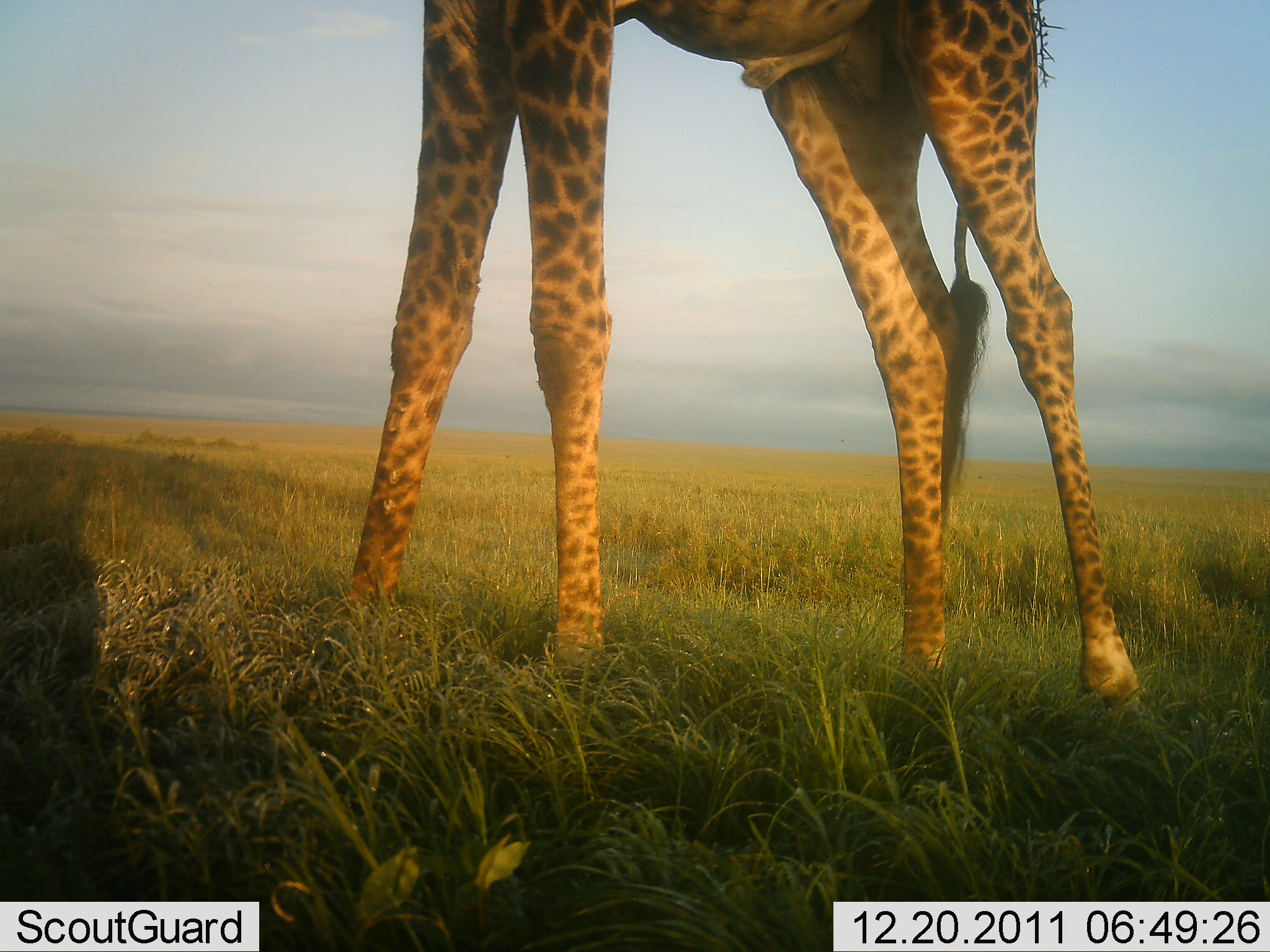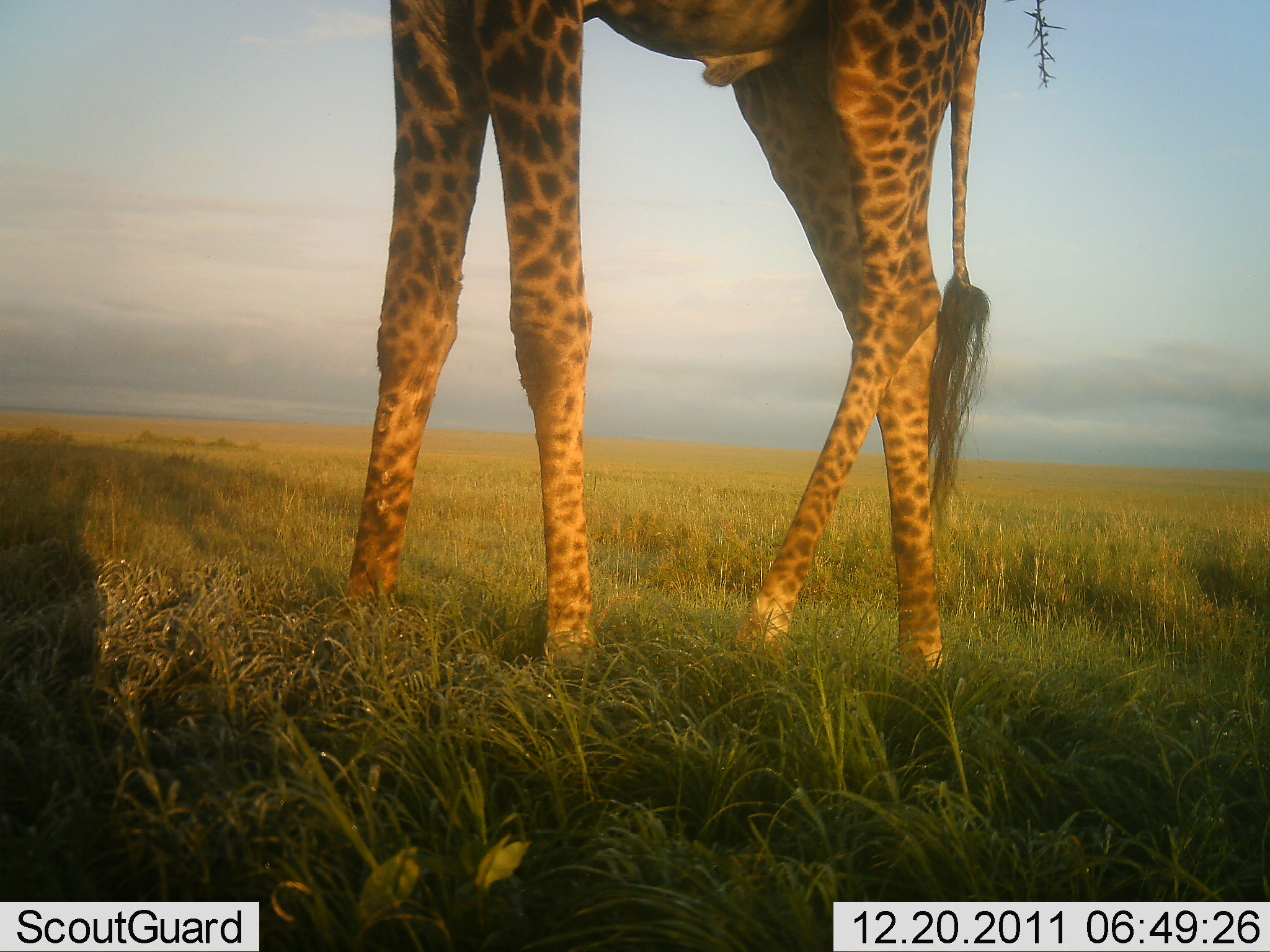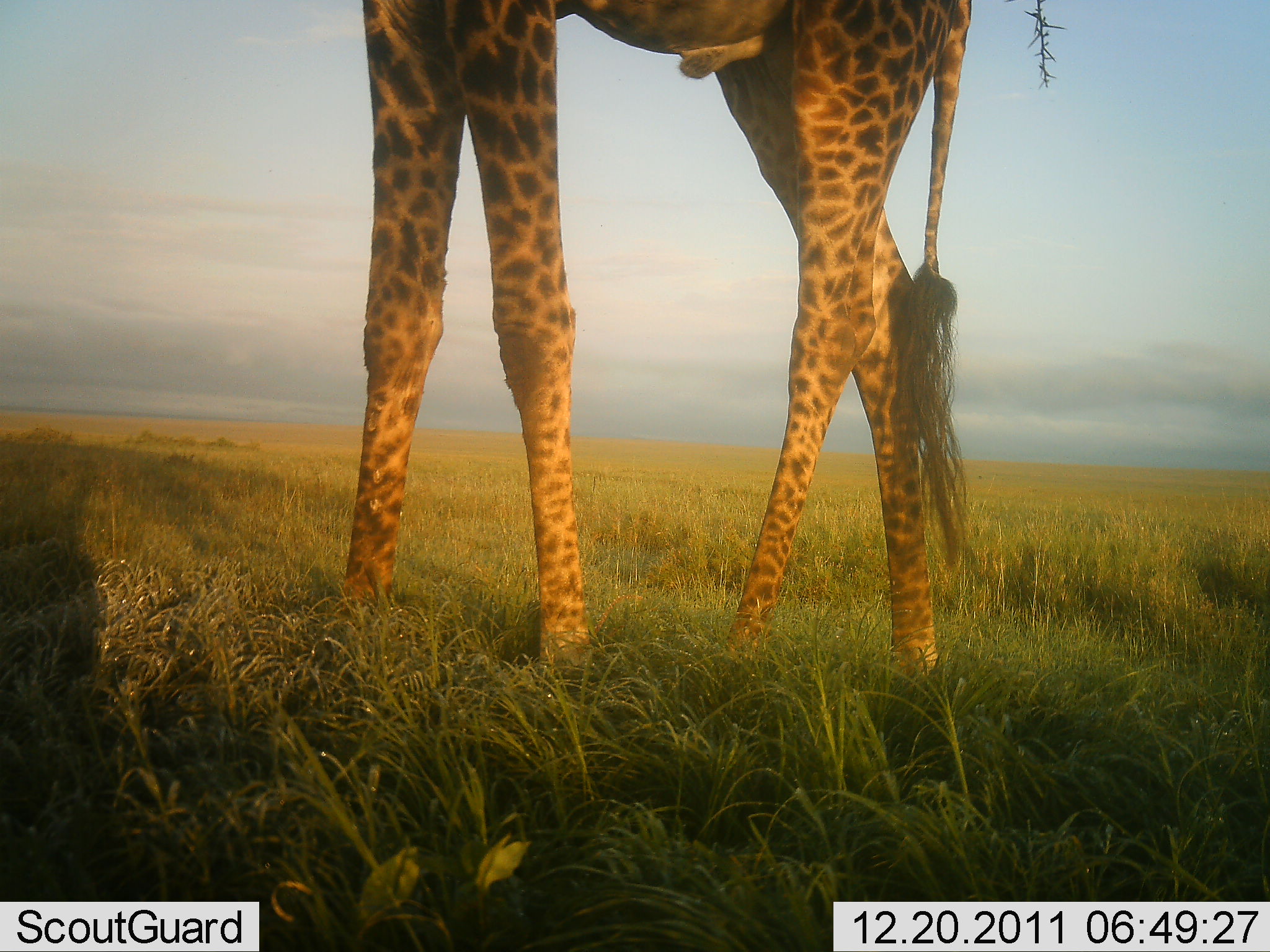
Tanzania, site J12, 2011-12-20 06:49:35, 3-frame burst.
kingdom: Animalia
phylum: Chordata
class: Mammalia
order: Artiodactyla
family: Giraffidae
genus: Giraffa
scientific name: Giraffa camelopardalis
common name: giraffe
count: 1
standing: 77%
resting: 0%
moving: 23%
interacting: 0%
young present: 0%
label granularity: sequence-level